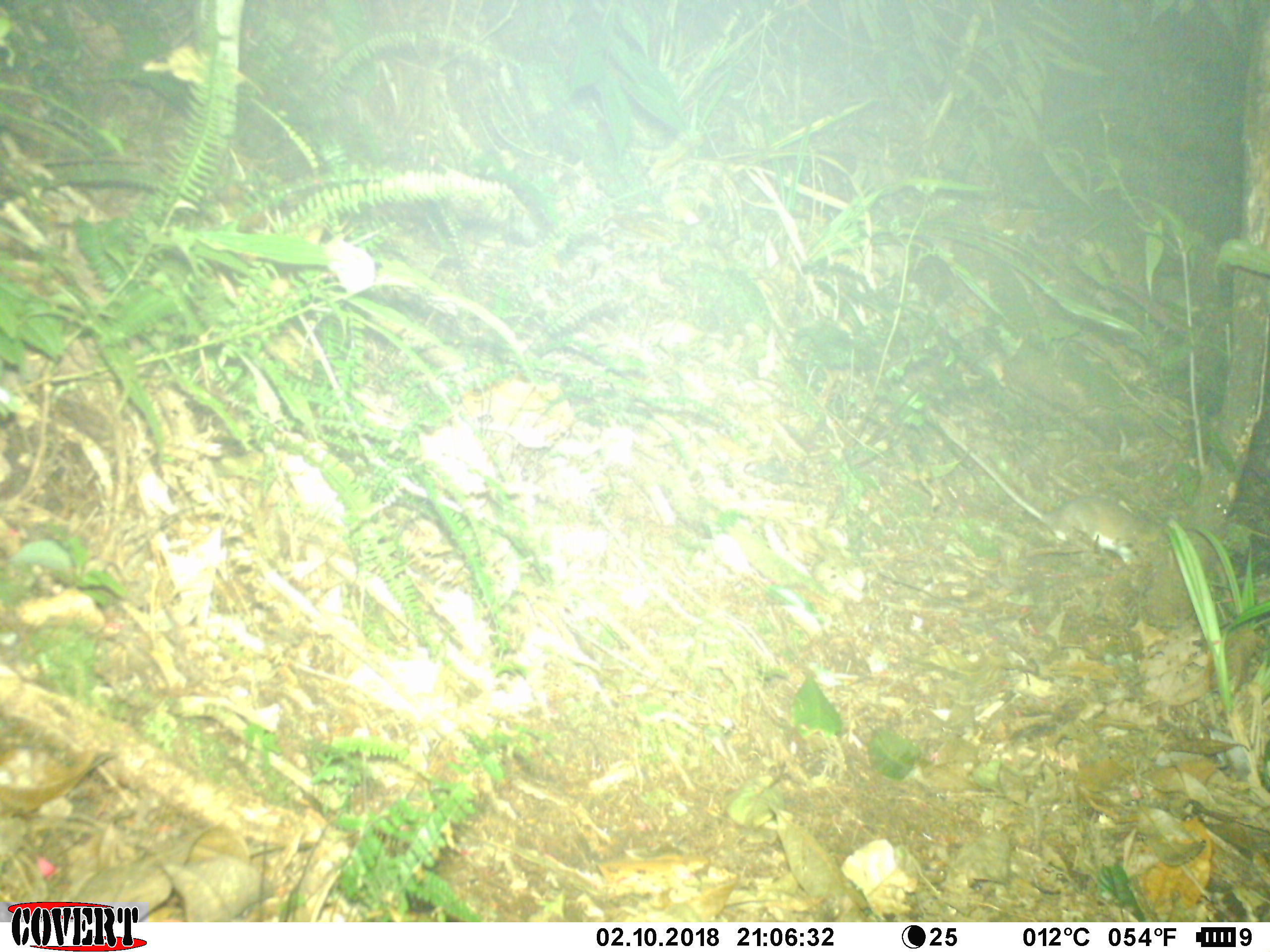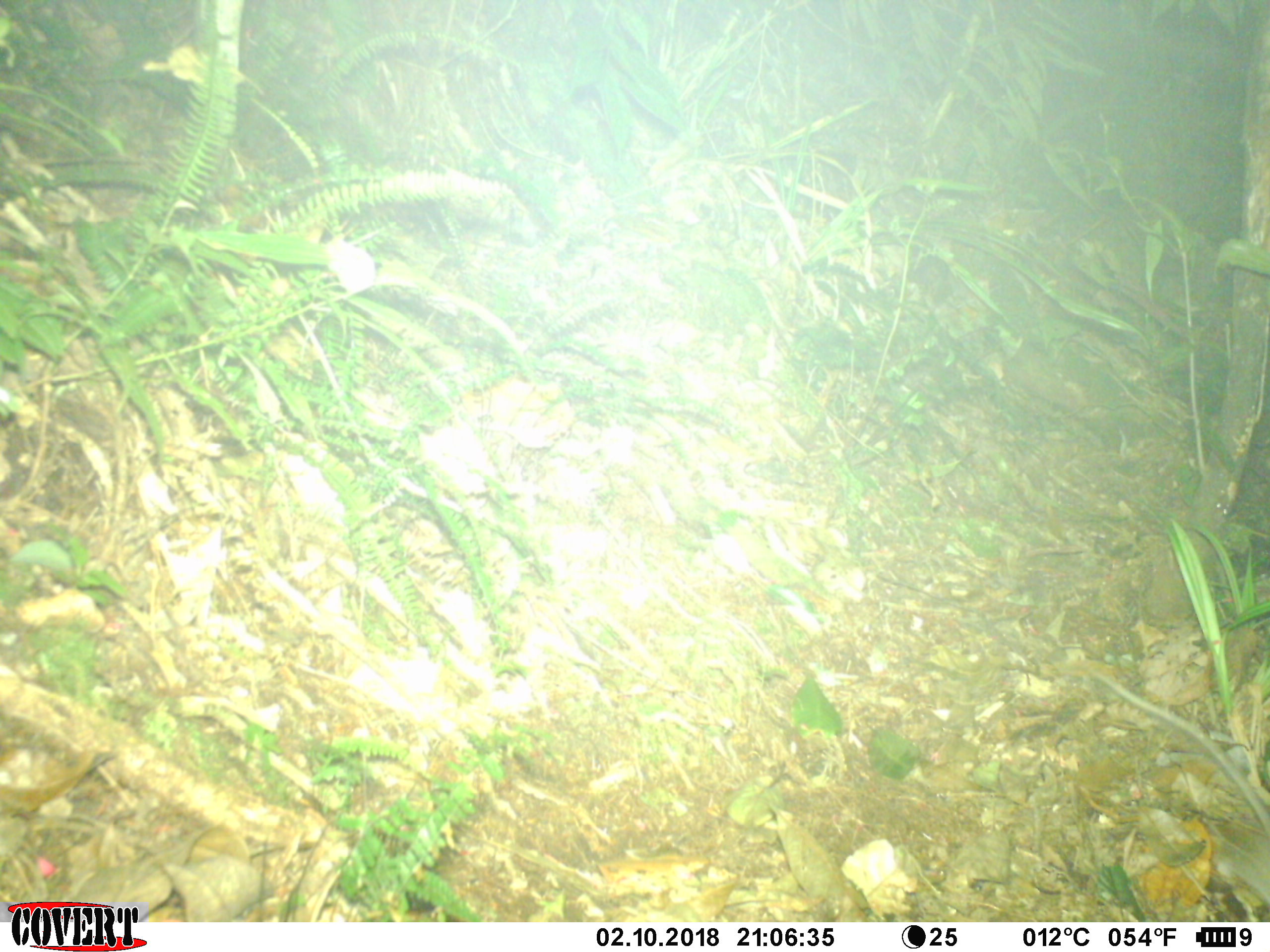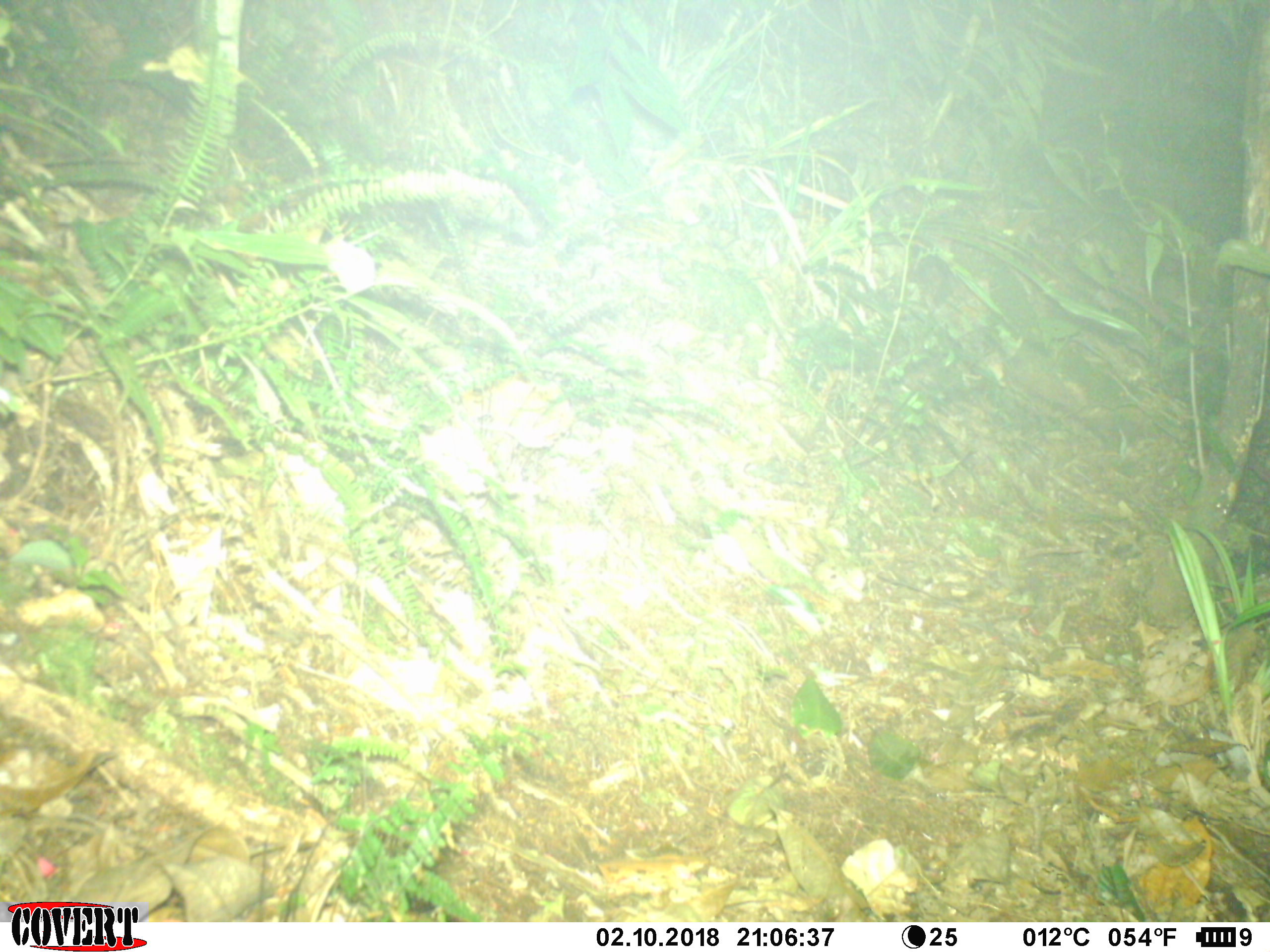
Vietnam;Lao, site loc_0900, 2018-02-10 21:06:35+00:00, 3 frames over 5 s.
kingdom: Animalia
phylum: Chordata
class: Mammalia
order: Rodentia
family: Muridae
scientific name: Muridae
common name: old-world mice and rats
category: unidentified murid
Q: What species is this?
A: Unidentified murid (old-world mice and rats) (Muridae).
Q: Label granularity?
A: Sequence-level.